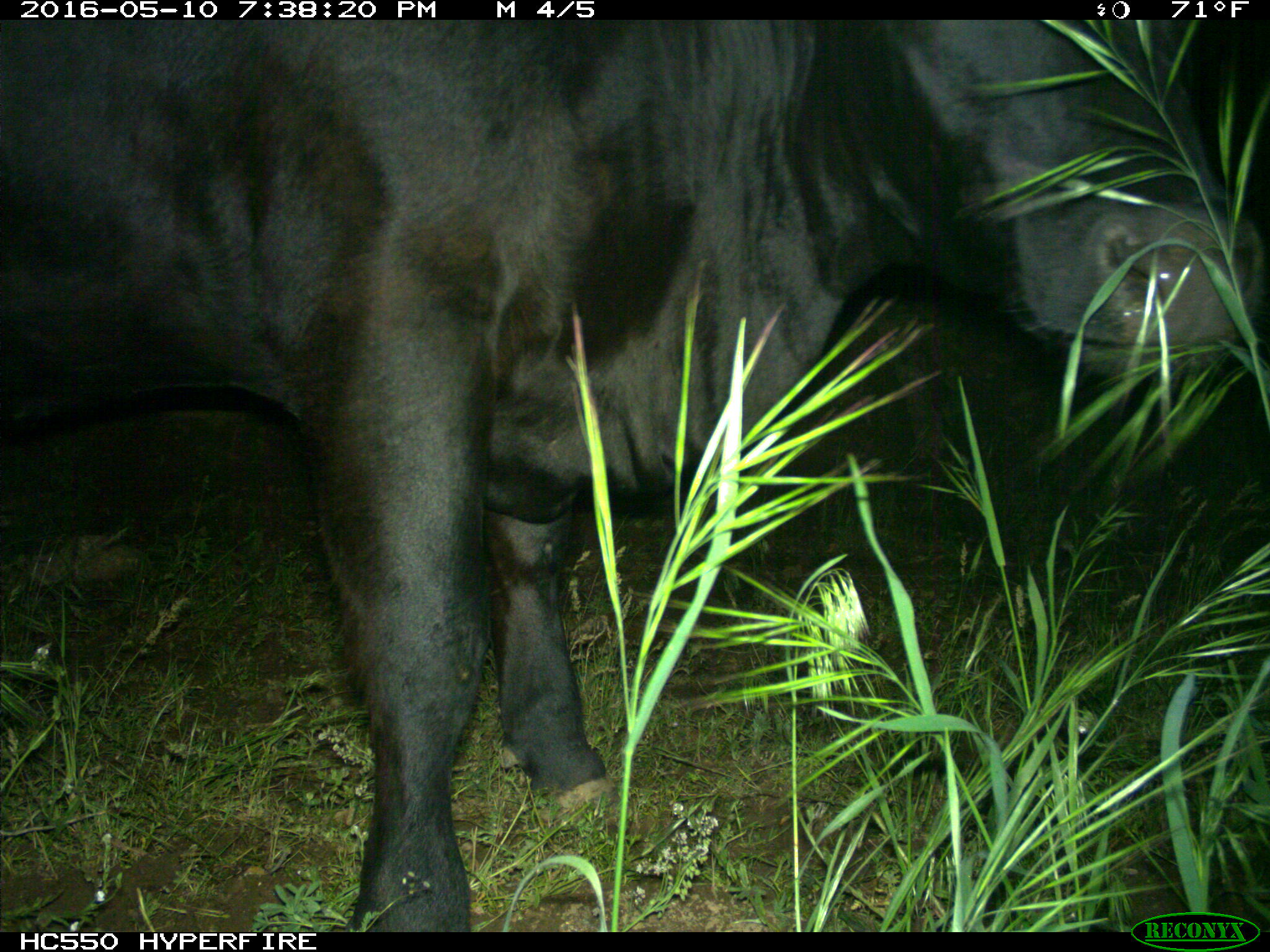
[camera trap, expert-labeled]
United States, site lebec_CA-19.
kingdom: Animalia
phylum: Chordata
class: Mammalia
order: Artiodactyla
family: Bovidae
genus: Bos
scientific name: Bos taurus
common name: domestic cow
Bos taurus (domestic cow).